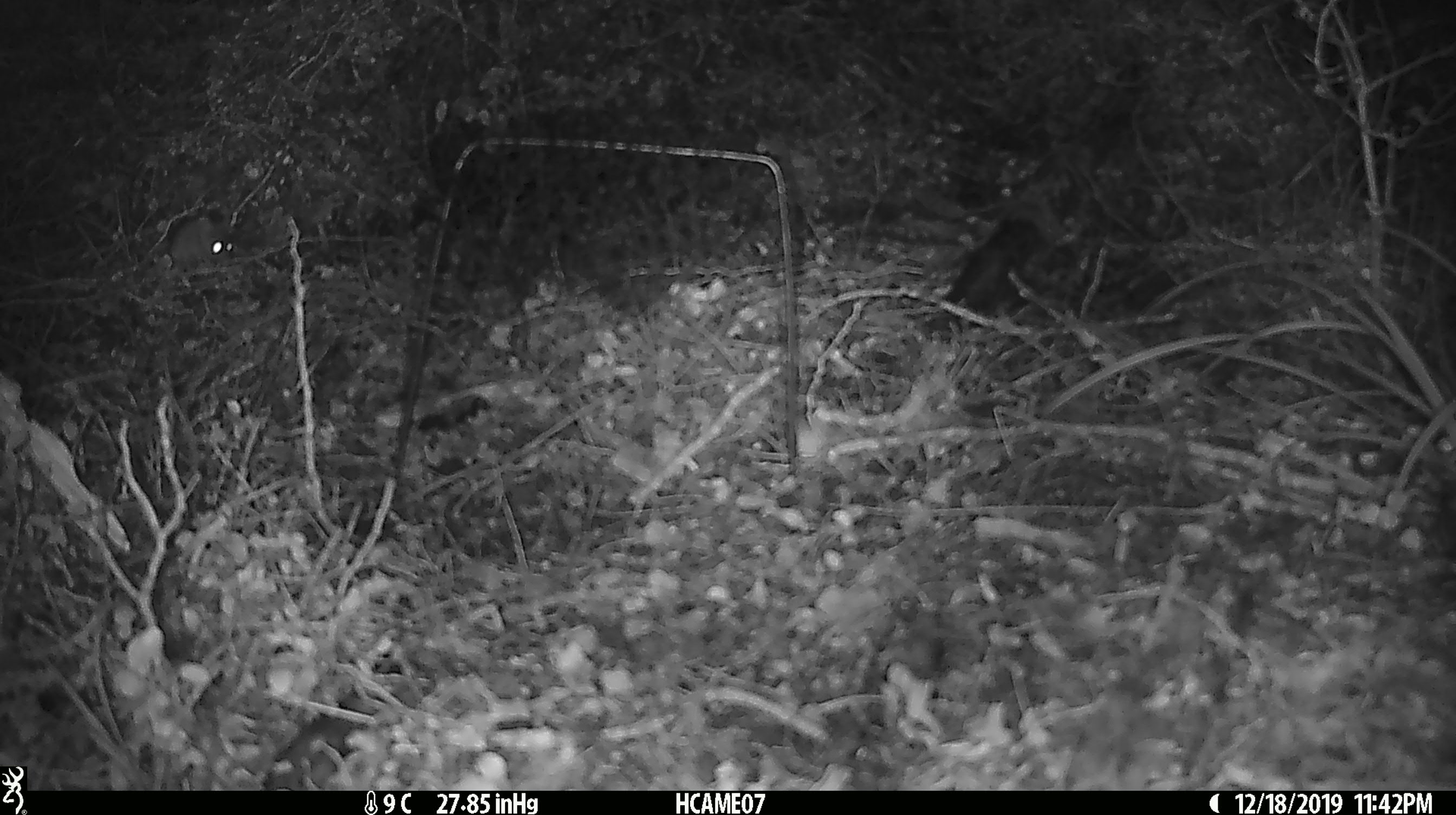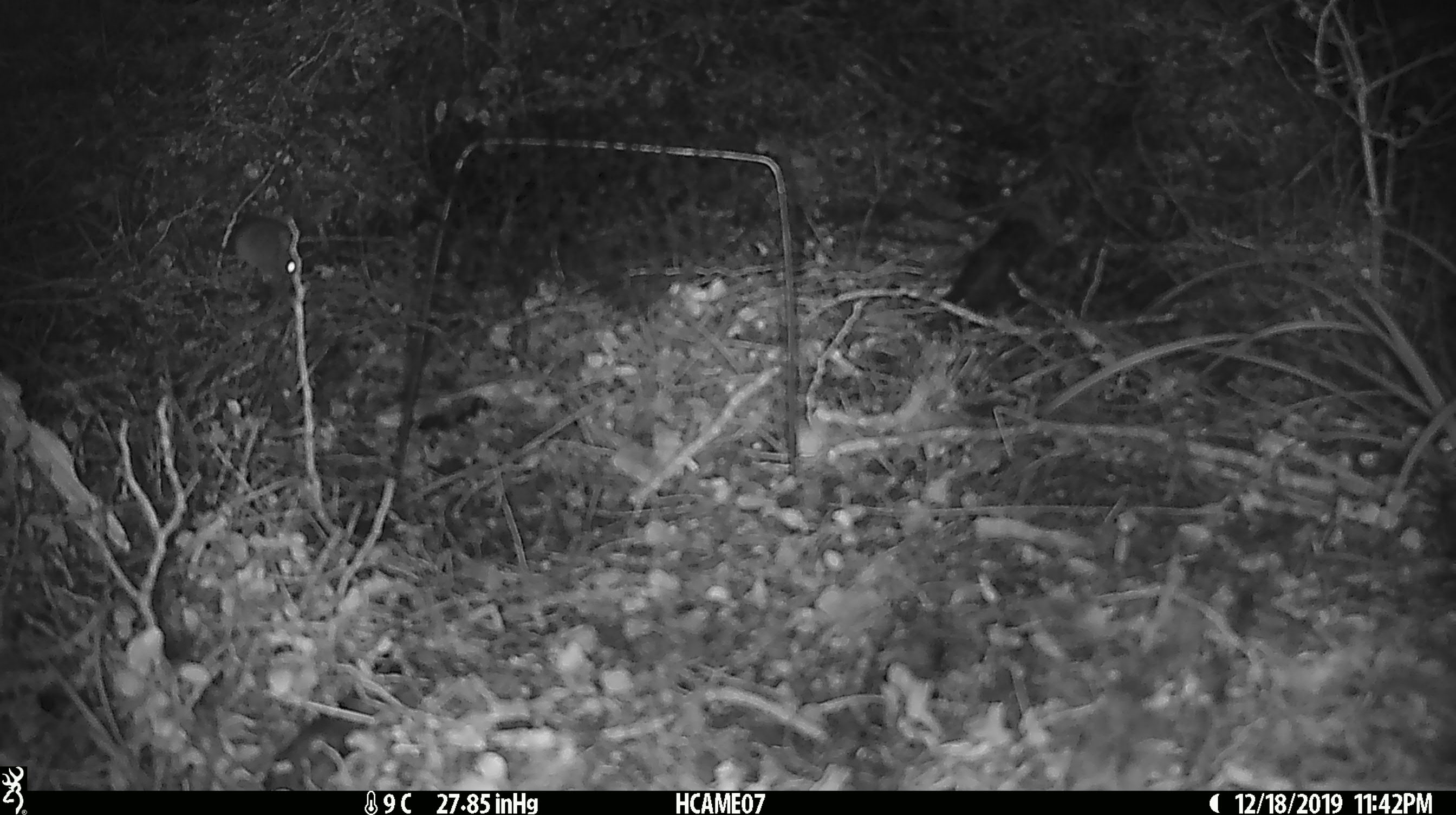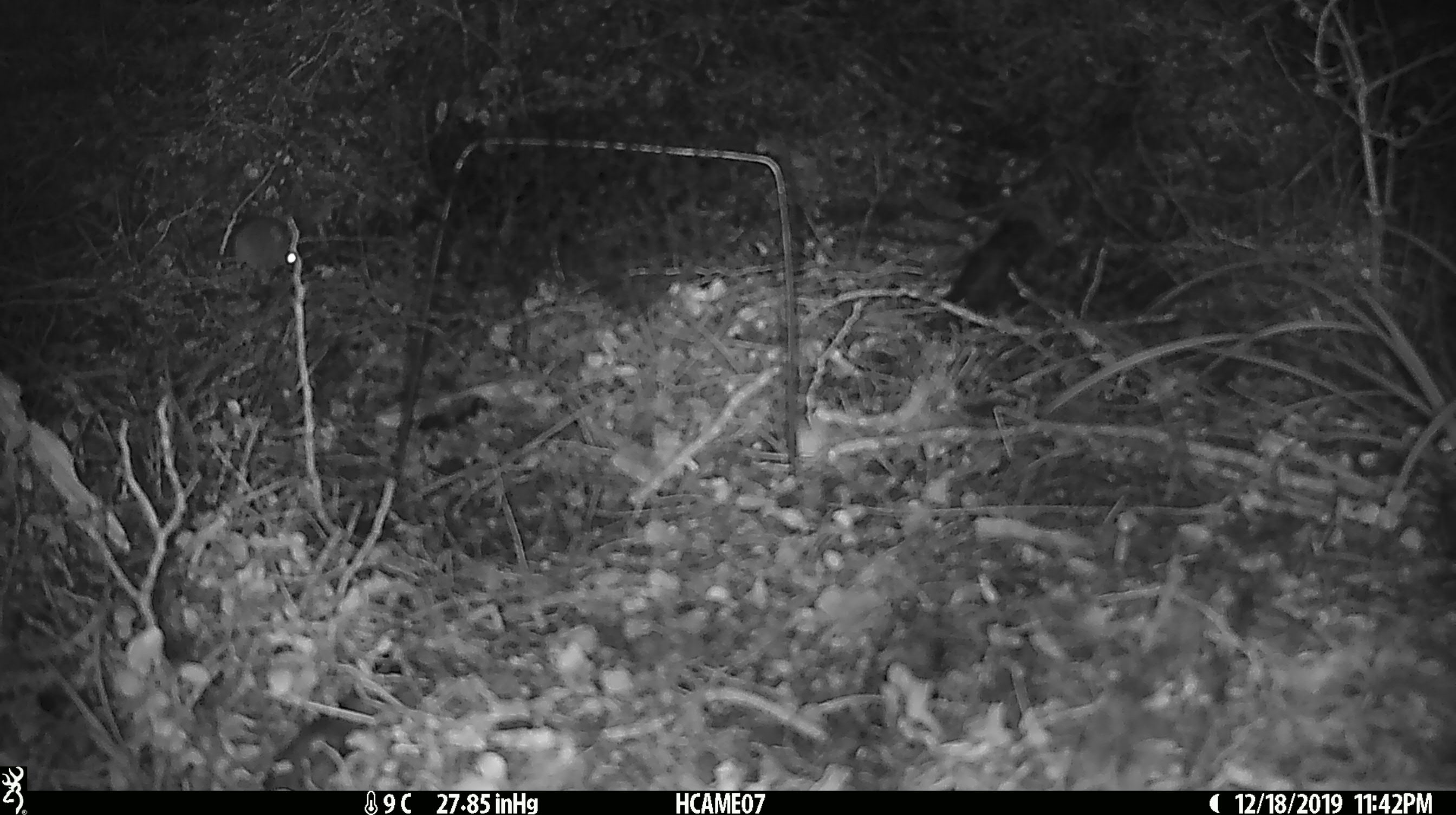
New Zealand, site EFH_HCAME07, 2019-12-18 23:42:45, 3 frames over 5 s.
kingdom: Animalia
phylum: Chordata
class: Mammalia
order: Rodentia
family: Muridae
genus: Mus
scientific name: Mus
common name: mouse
Mouse (Mus).